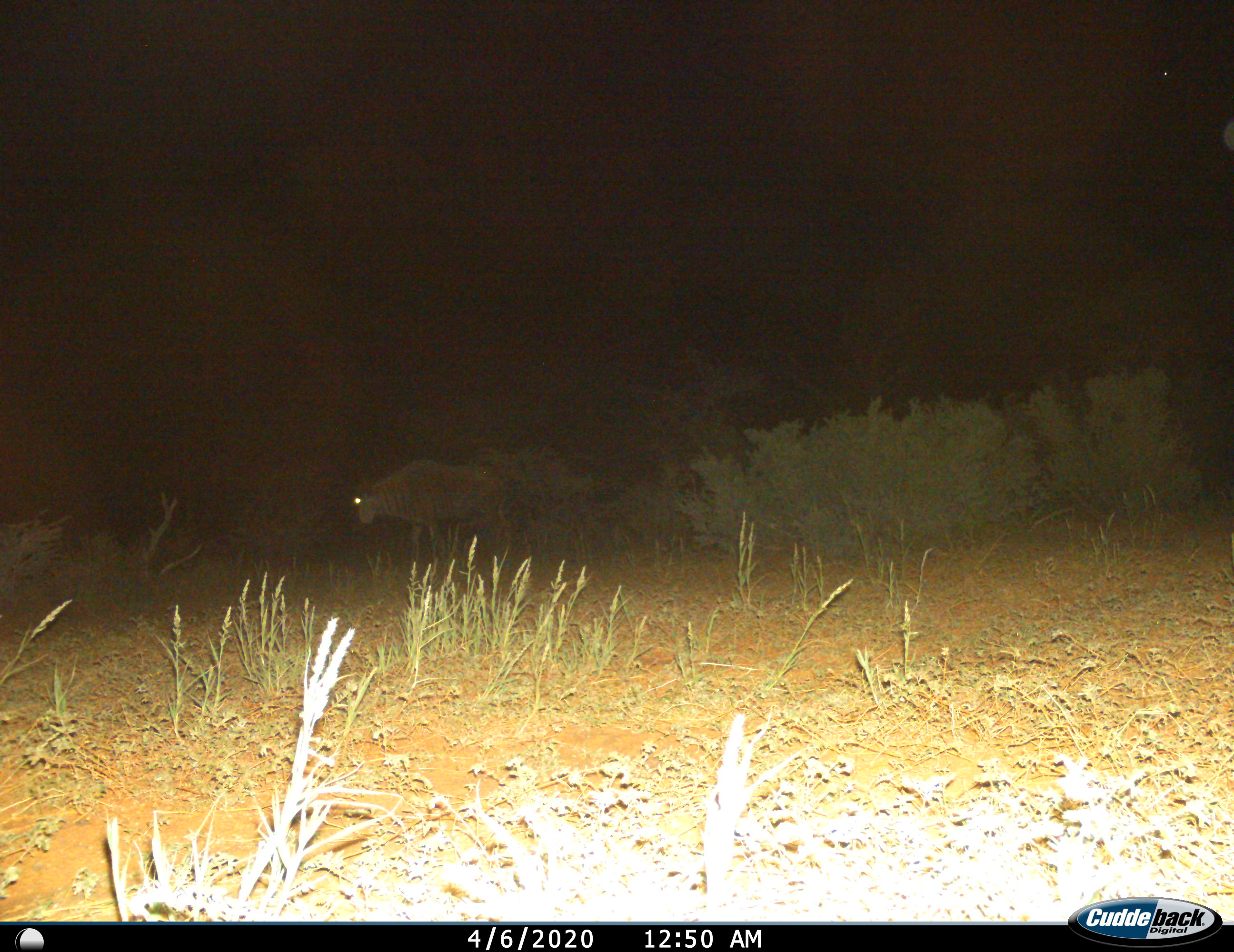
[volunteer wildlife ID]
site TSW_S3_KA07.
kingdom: Animalia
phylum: Chordata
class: Mammalia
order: Artiodactyla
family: Bovidae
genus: Connochaetes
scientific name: Connochaetes taurinus taurinus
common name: blue wildebeest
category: wildebeestblue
Wildebeestblue (blue wildebeest) (Connochaetes taurinus taurinus), count 1. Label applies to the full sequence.